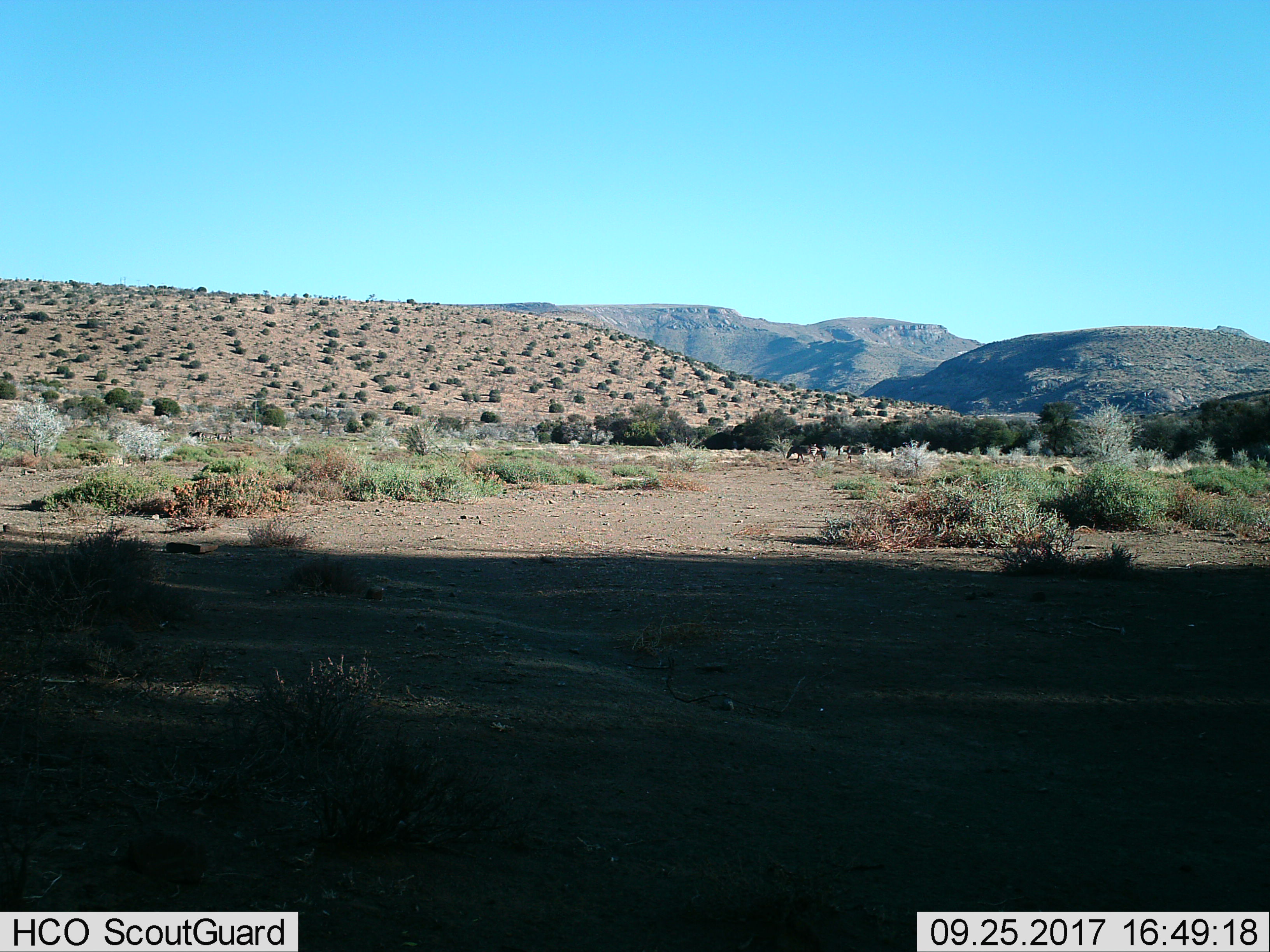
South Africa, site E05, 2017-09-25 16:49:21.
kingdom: Animalia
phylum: Chordata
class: Mammalia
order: Perissodactyla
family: Equidae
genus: Equus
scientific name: Equus zebra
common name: mountain zebra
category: zebramountain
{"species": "zebramountain (mountain zebra) (Equus zebra)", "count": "3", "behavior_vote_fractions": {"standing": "100%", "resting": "0%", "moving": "50%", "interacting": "0%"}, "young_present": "0%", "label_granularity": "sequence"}